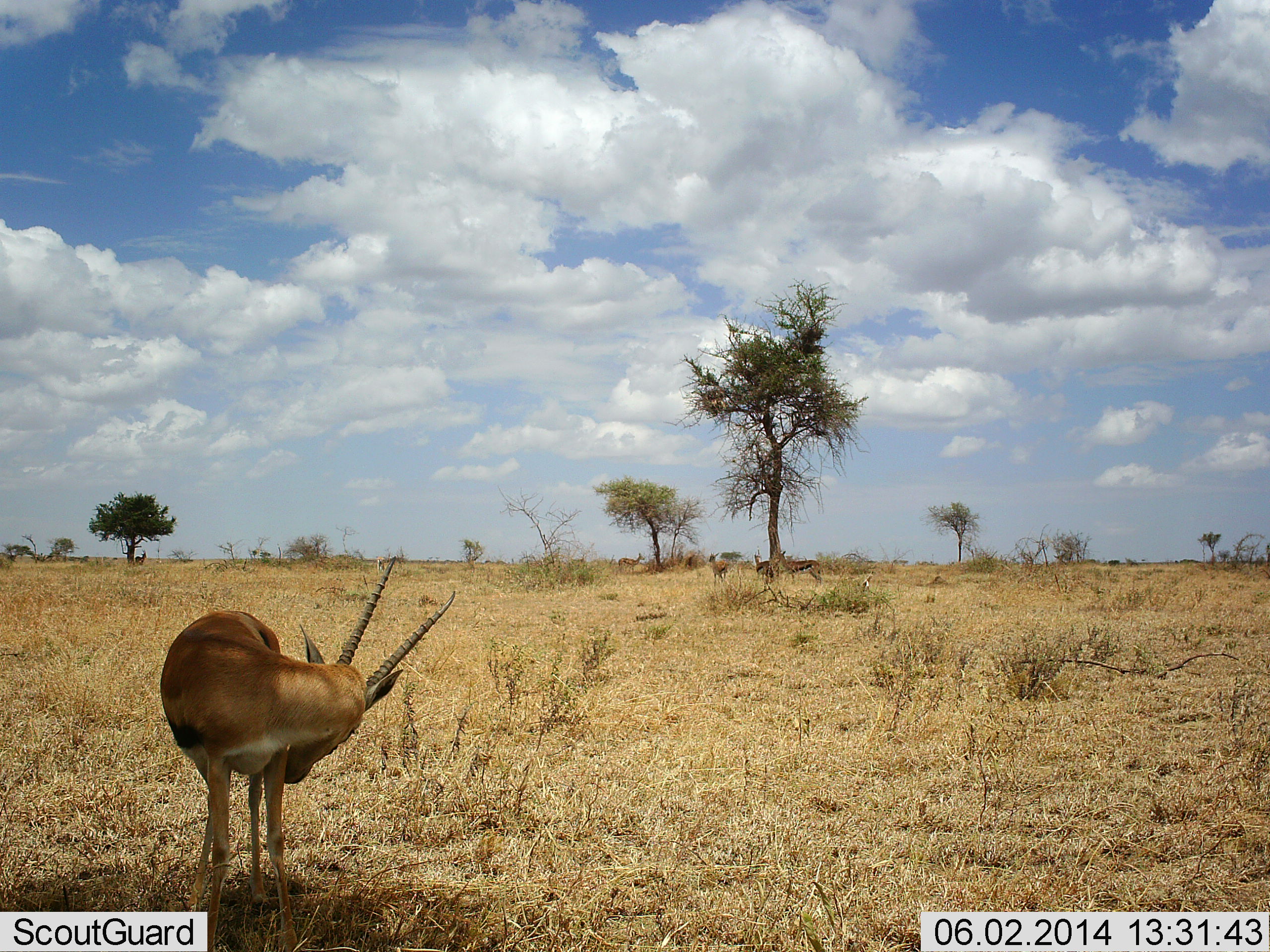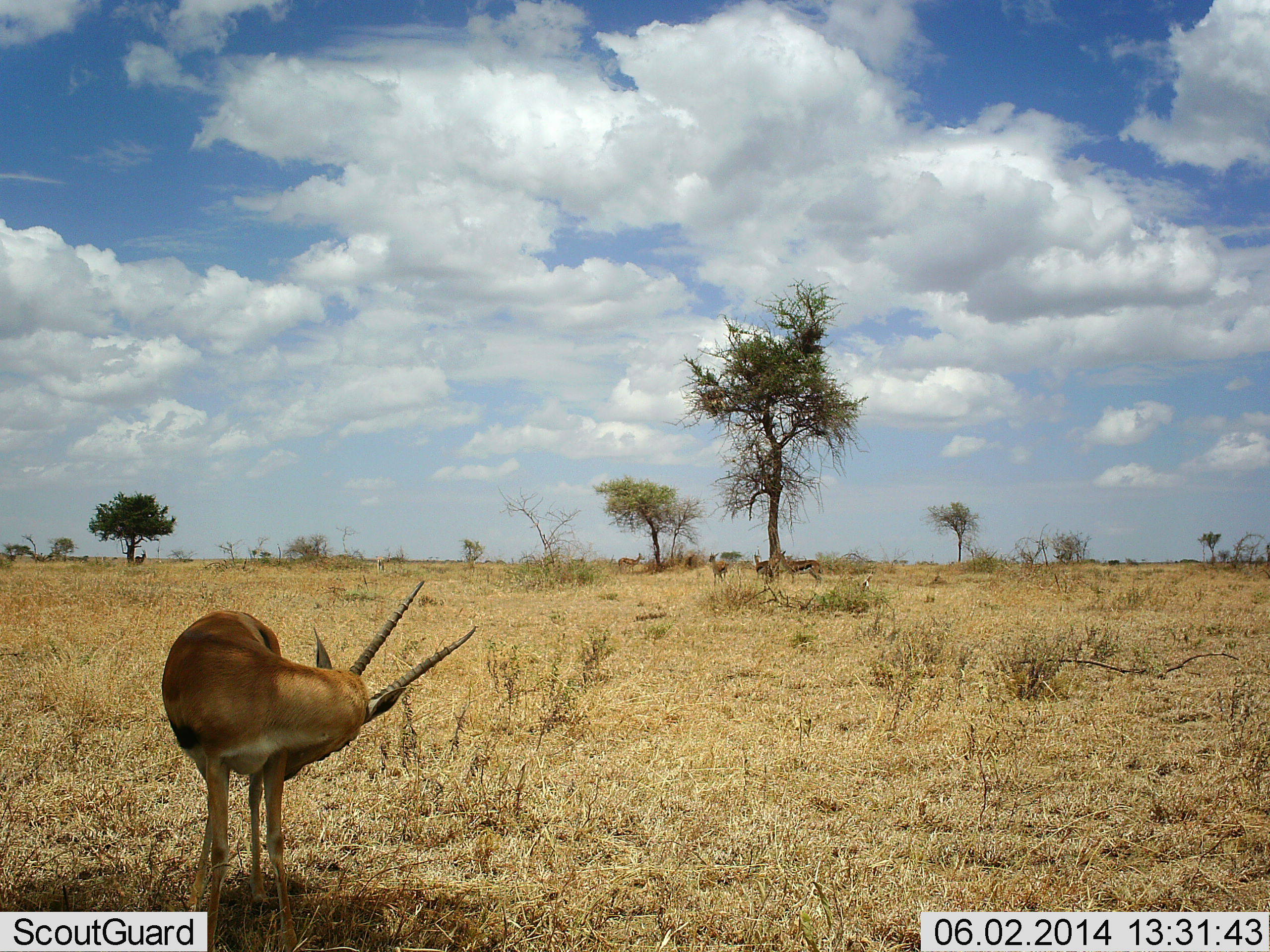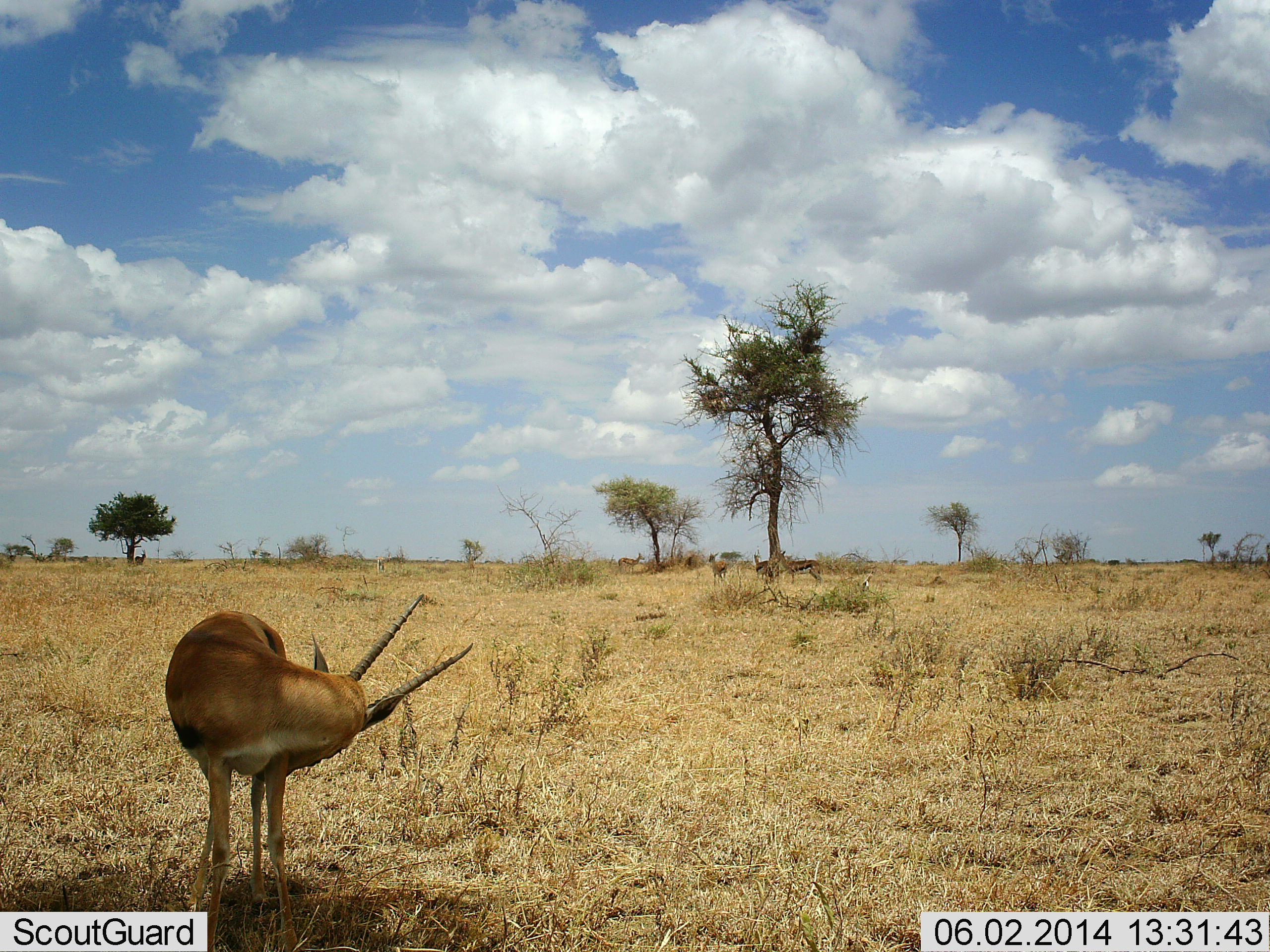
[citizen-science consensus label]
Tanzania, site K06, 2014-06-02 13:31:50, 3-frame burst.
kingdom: Animalia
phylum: Chordata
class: Mammalia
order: Artiodactyla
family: Bovidae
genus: Eudorcas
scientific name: Eudorcas thomsonii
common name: thomson's gazelle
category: gazellethomsons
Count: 1.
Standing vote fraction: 97%.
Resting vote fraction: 5%.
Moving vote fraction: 3%.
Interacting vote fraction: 3%.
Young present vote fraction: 0%.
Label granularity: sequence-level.